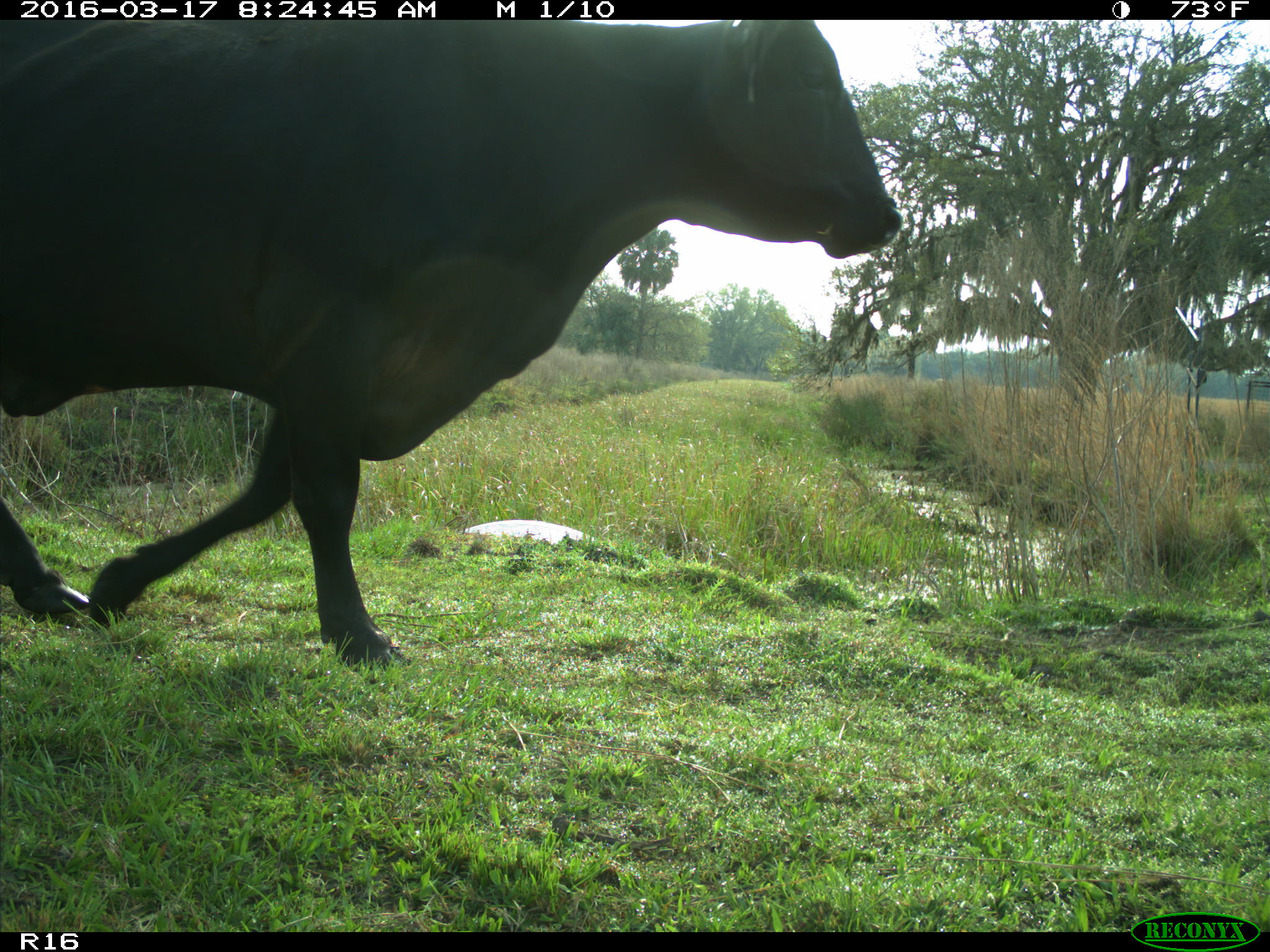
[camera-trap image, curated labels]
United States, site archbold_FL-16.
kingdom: Animalia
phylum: Chordata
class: Mammalia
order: Artiodactyla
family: Bovidae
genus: Bos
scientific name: Bos taurus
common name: domestic cow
Bos taurus (domestic cow).